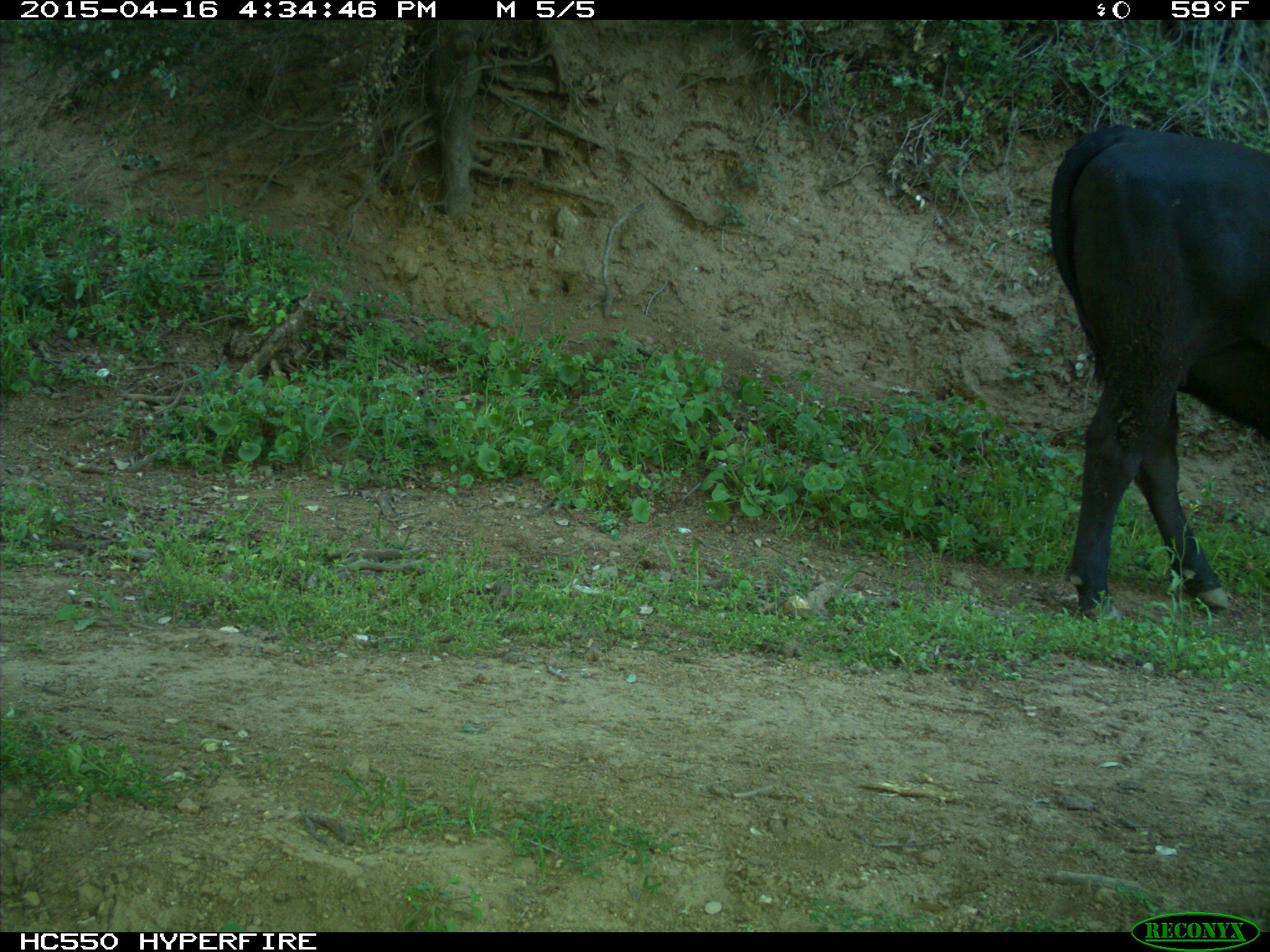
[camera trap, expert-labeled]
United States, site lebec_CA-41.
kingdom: Animalia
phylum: Chordata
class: Mammalia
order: Artiodactyla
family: Bovidae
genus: Bos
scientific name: Bos taurus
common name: domestic cow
Bos taurus (domestic cow).